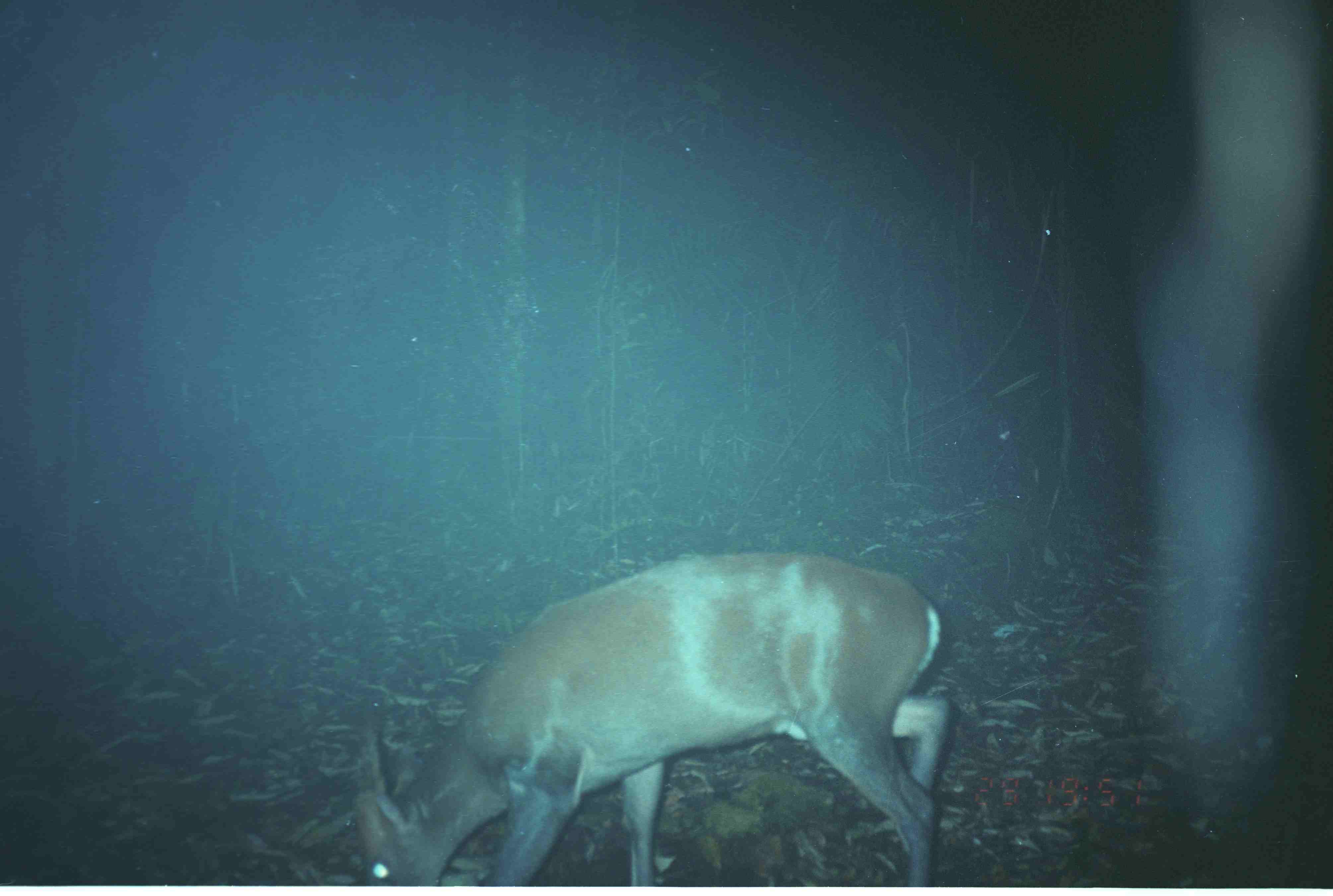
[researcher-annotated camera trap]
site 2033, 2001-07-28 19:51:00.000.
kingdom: Animalia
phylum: Chordata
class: Mammalia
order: Artiodactyla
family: Cervidae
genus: Muntiacus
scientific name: Muntiacus muntjak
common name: southern red muntjac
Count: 1.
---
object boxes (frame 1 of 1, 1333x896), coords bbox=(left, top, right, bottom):
muntiacus muntjak: bbox=(351, 554, 954, 887)